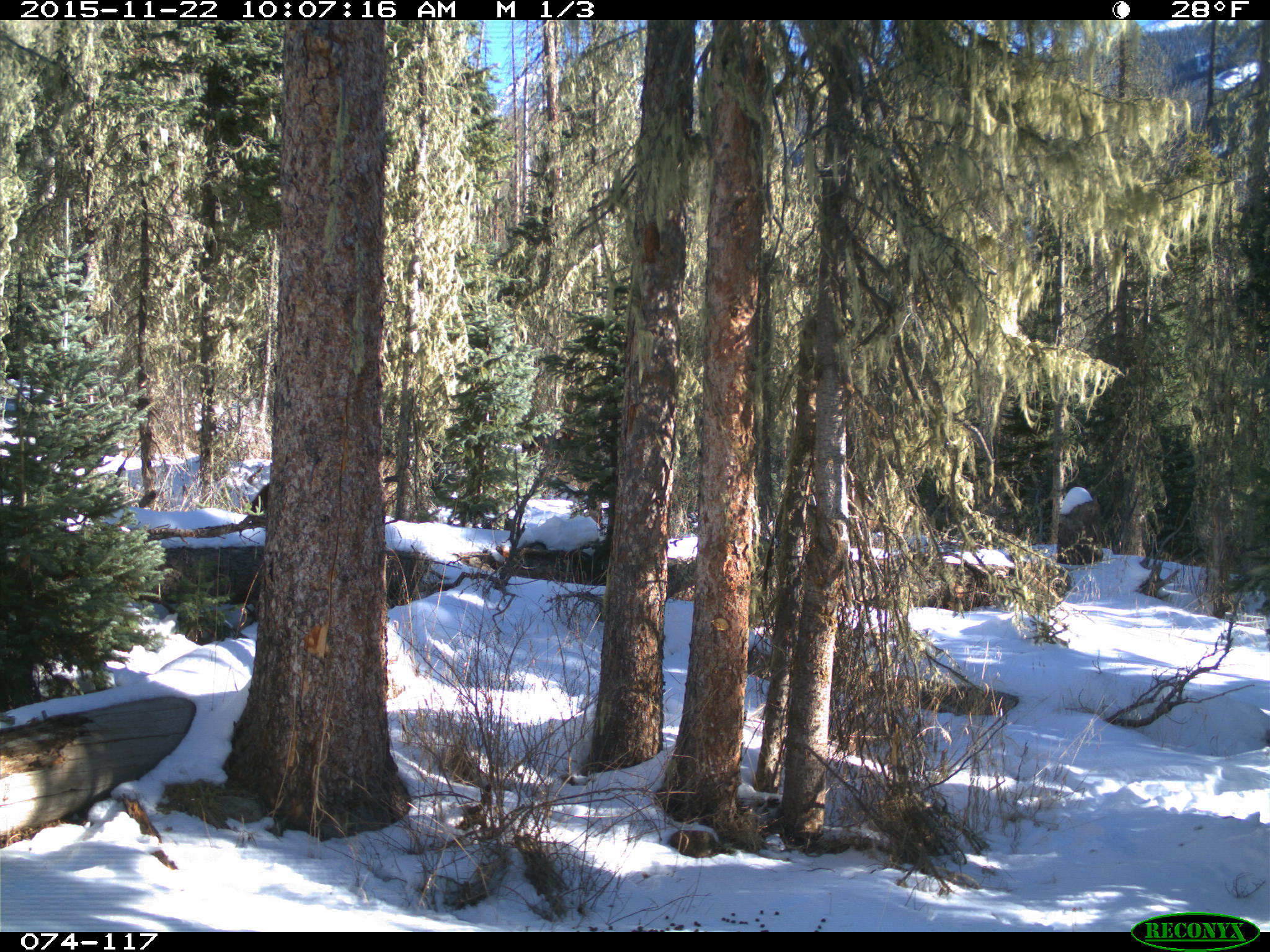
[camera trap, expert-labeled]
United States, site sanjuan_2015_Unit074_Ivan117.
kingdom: Animalia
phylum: Chordata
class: Mammalia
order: Artiodactyla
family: Cervidae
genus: Cervus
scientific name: Cervus elaphus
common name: red deer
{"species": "Cervus elaphus (red deer)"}